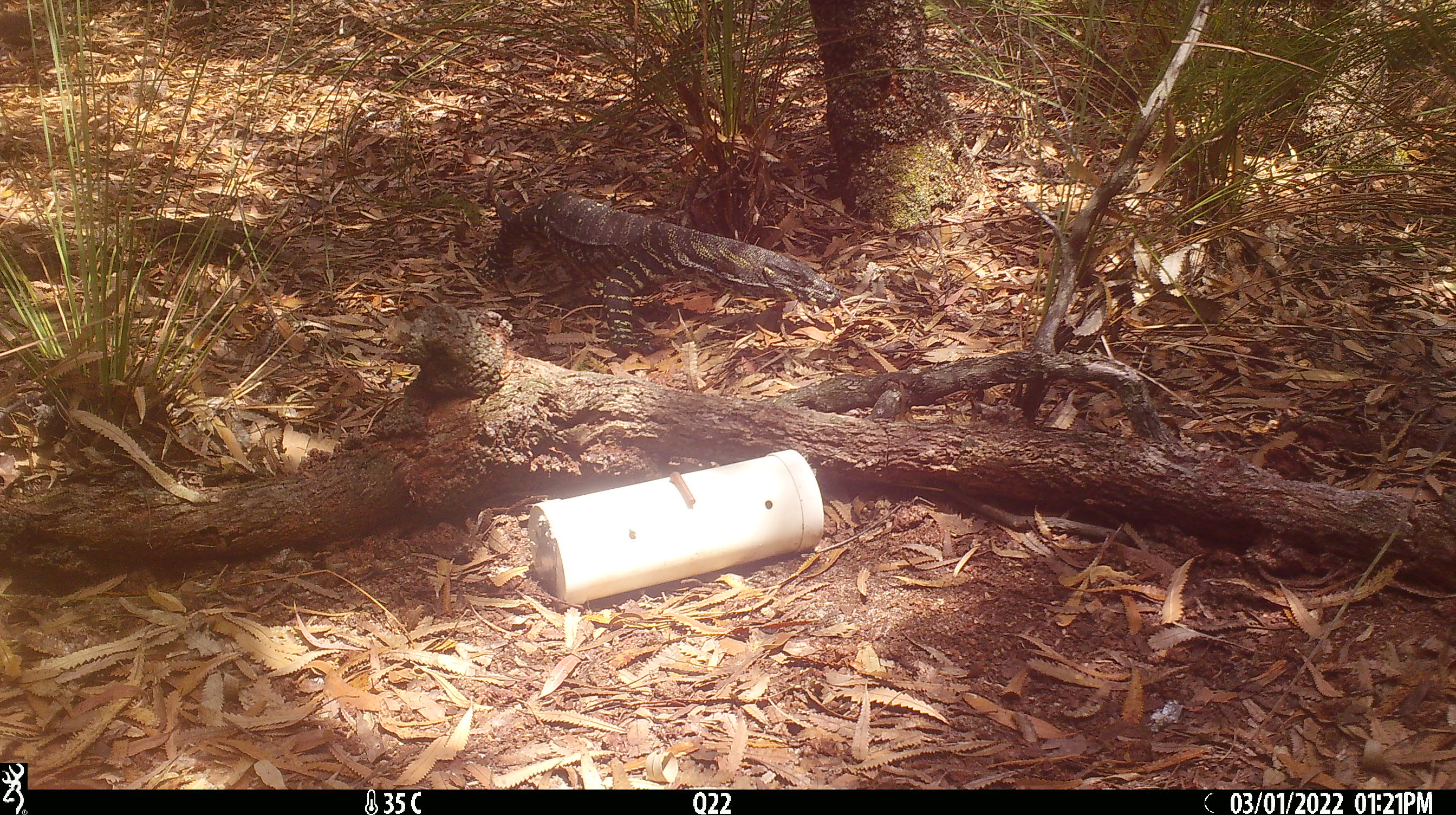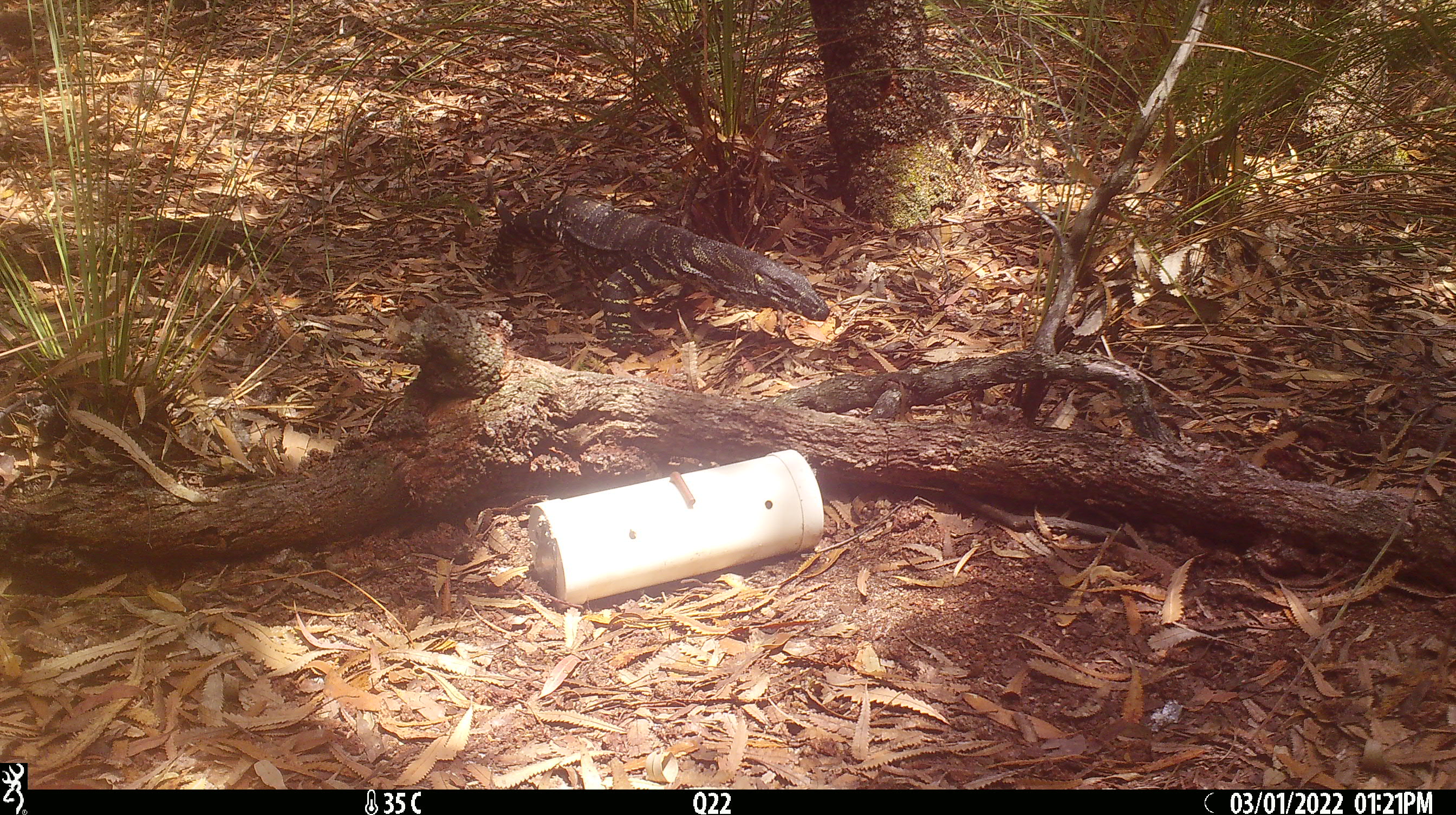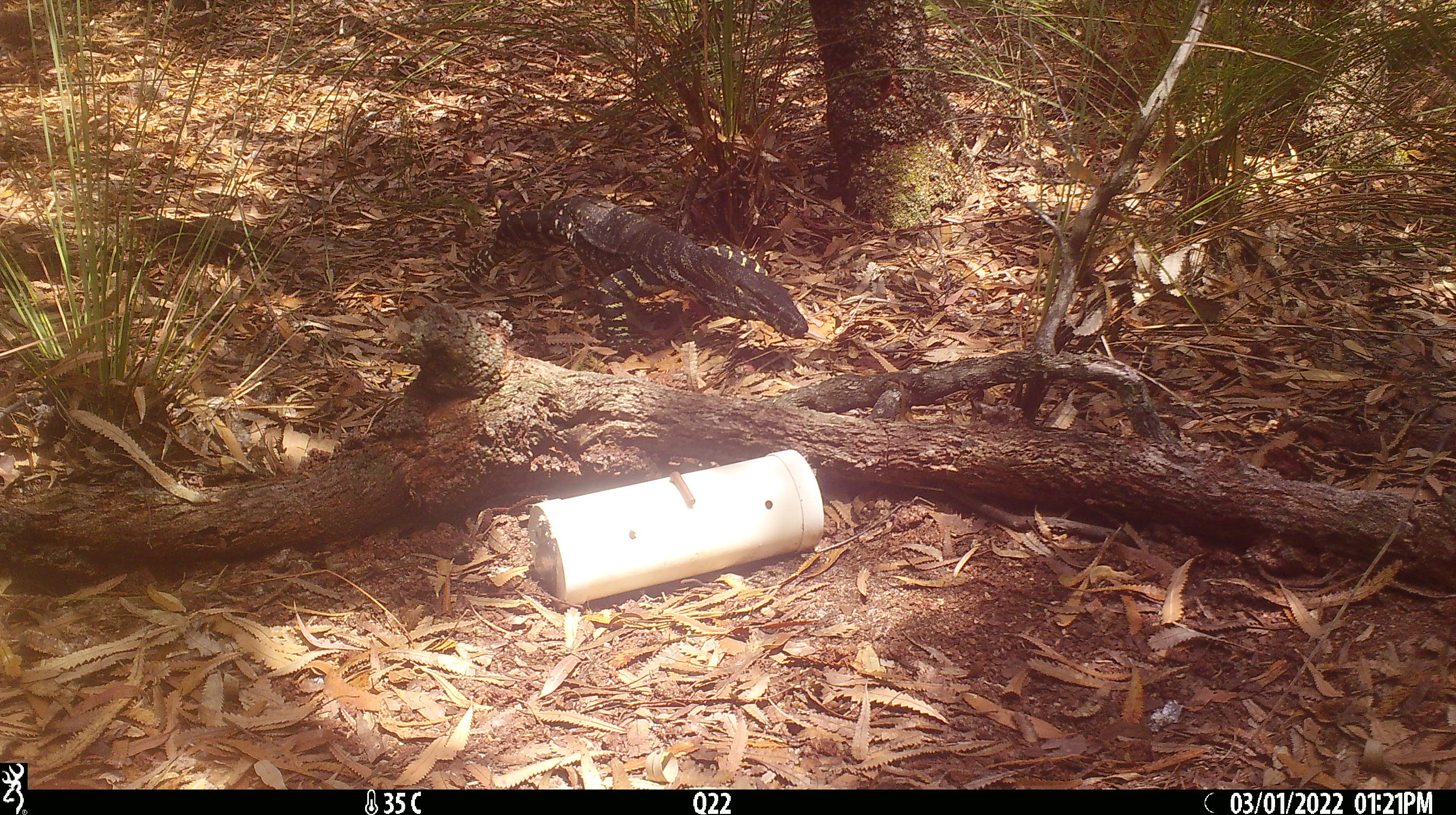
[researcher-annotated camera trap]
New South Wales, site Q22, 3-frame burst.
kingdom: Animalia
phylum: Chordata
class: Reptilia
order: Squamata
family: Varanidae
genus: Varanus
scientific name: Varanus varius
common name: lace monitor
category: goanna